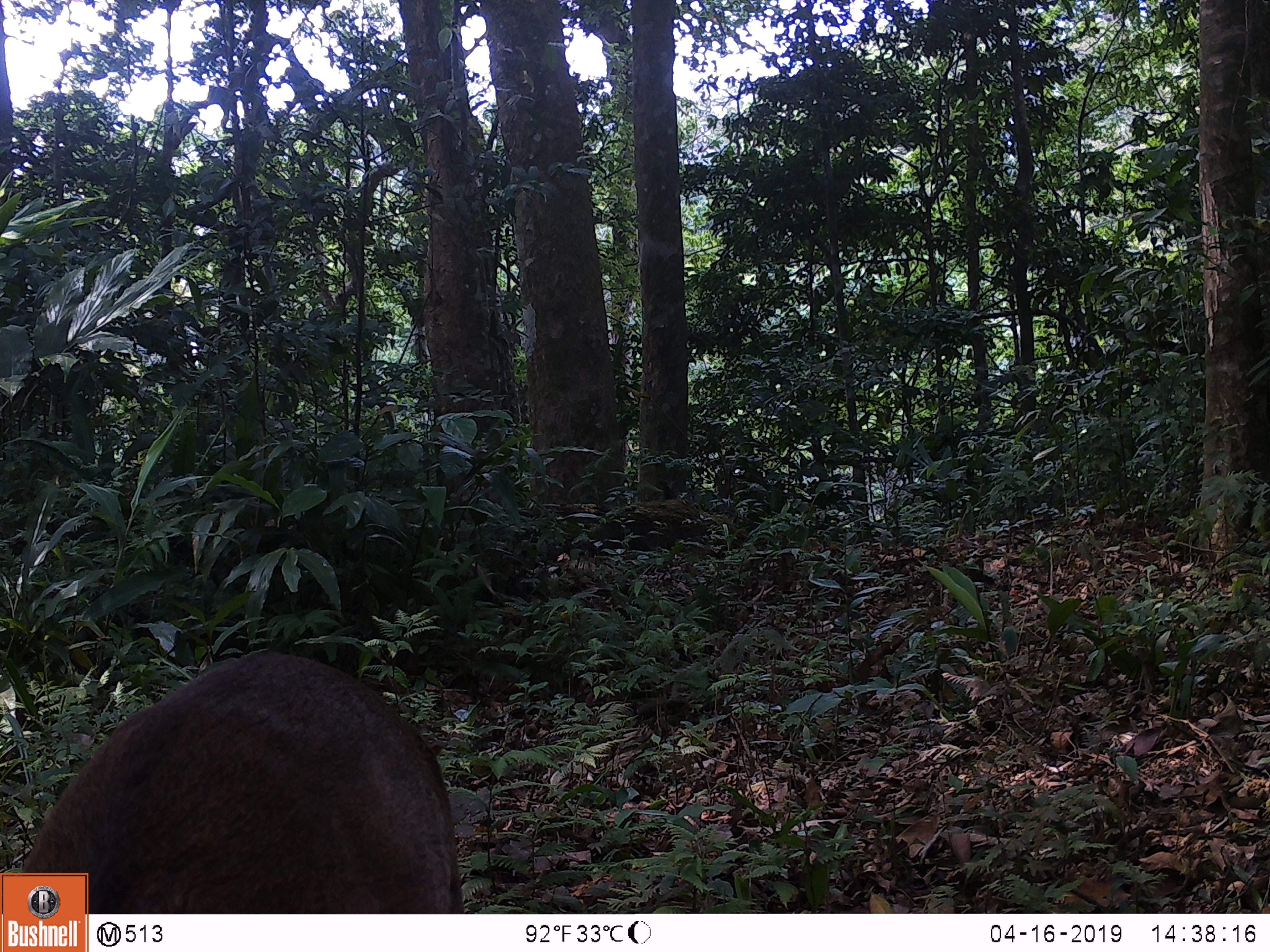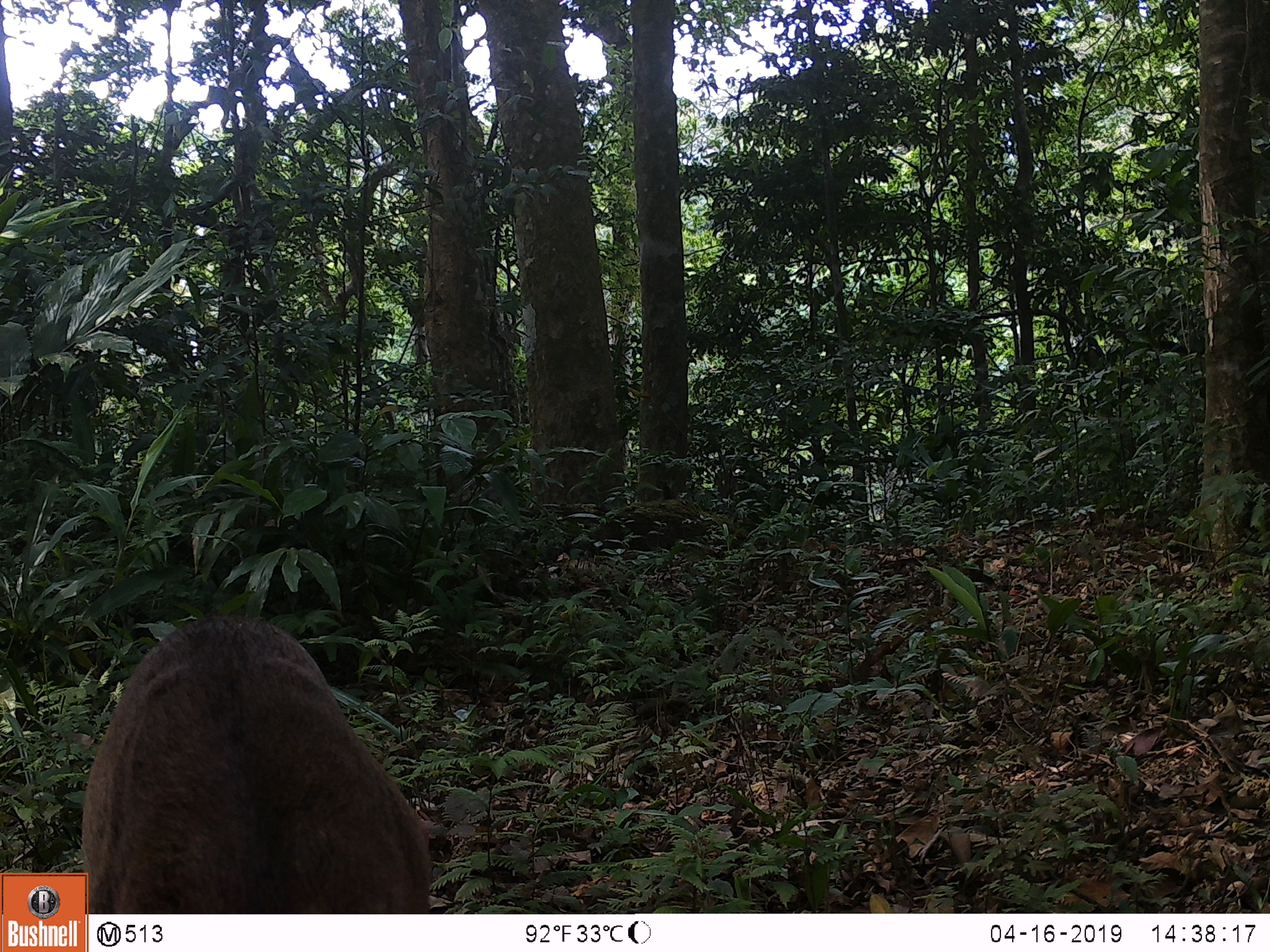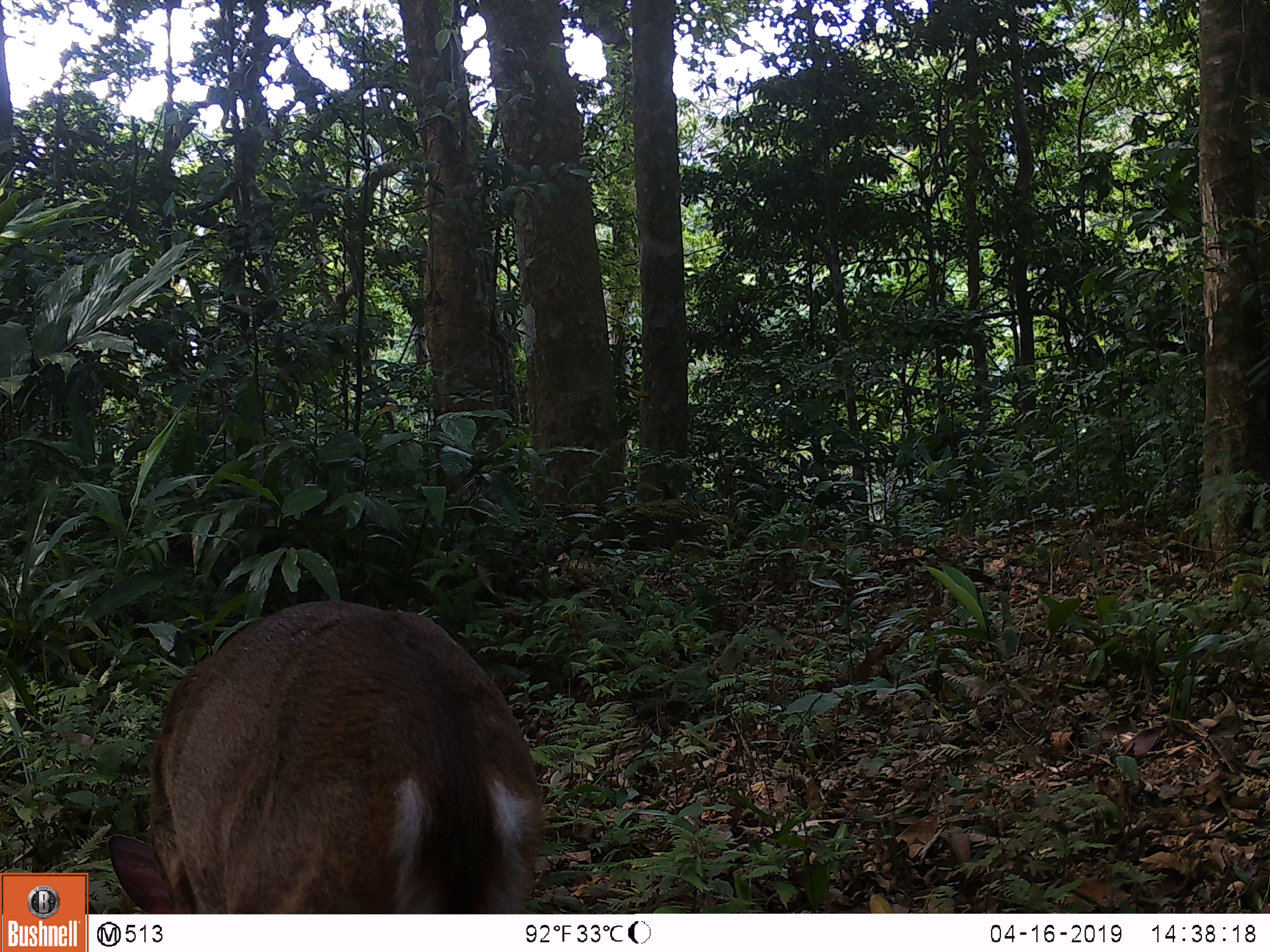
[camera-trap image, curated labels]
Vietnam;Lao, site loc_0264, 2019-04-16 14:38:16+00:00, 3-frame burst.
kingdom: Animalia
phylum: Chordata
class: Mammalia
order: Artiodactyla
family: Cervidae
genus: Muntiacus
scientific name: Muntiacus vuquangensis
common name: large-antlered muntjac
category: large antlered muntjac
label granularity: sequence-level